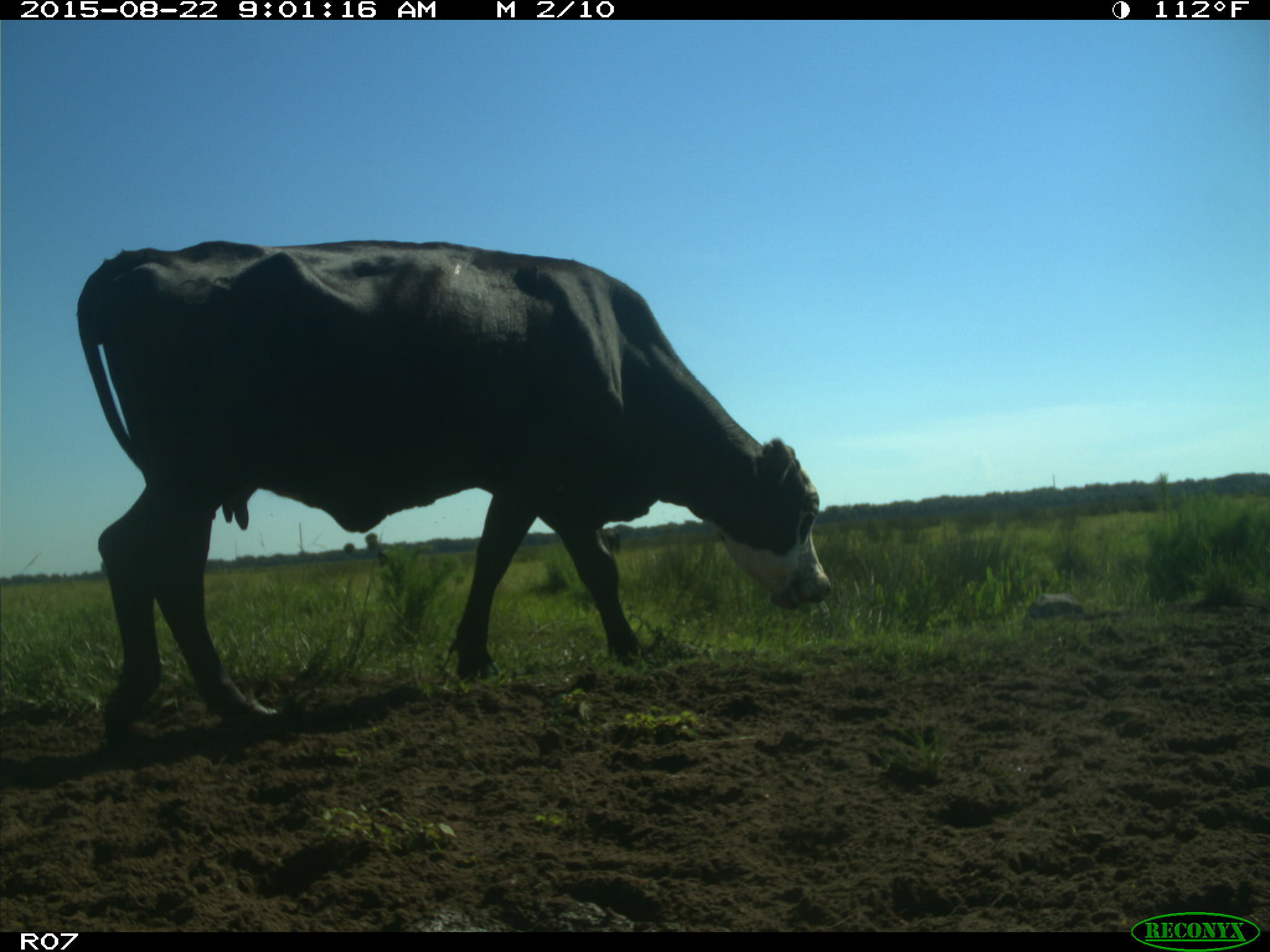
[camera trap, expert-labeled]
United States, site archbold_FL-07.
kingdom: Animalia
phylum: Chordata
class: Mammalia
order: Artiodactyla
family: Bovidae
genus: Bos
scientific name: Bos taurus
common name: domestic cow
Bos taurus (domestic cow).